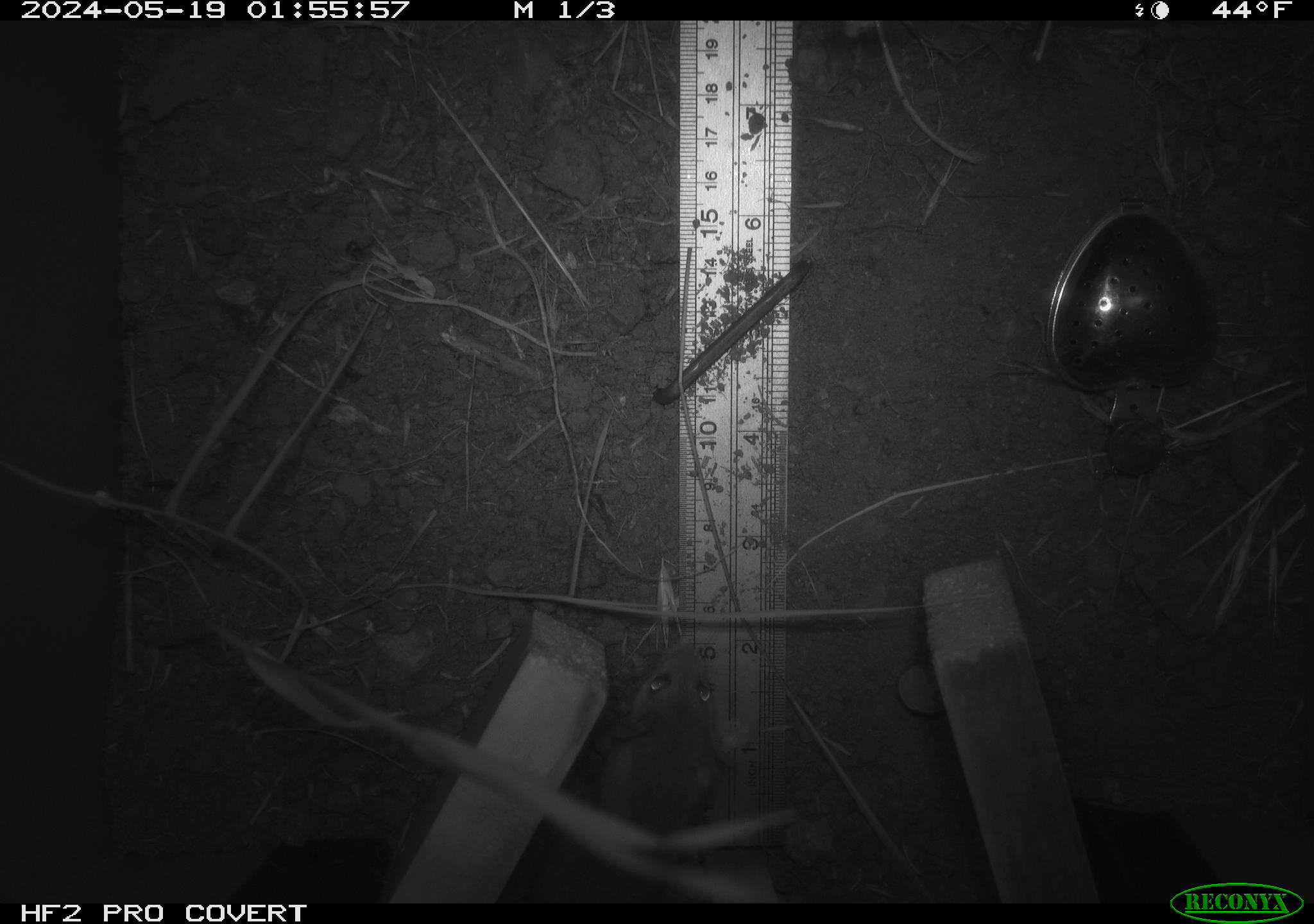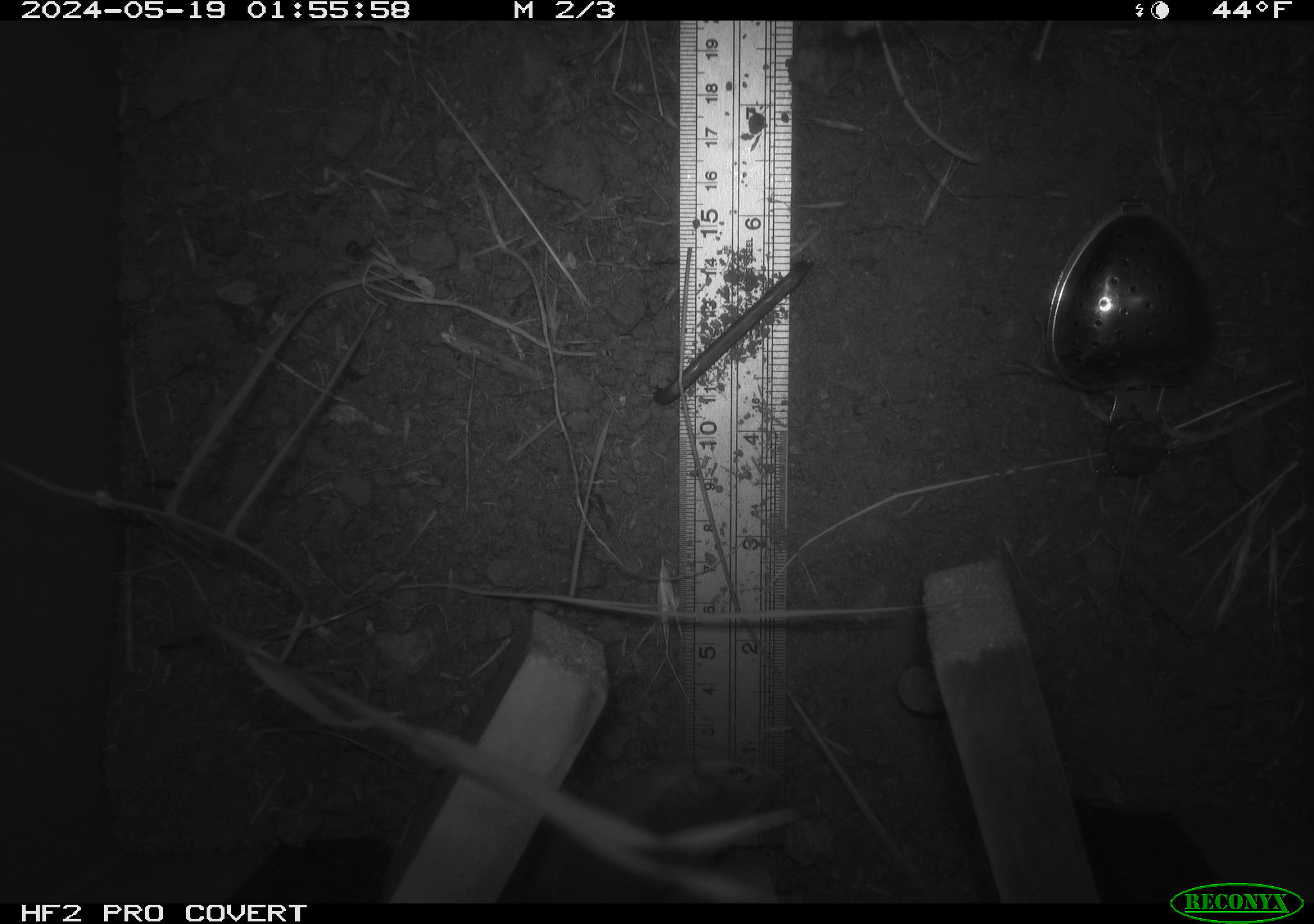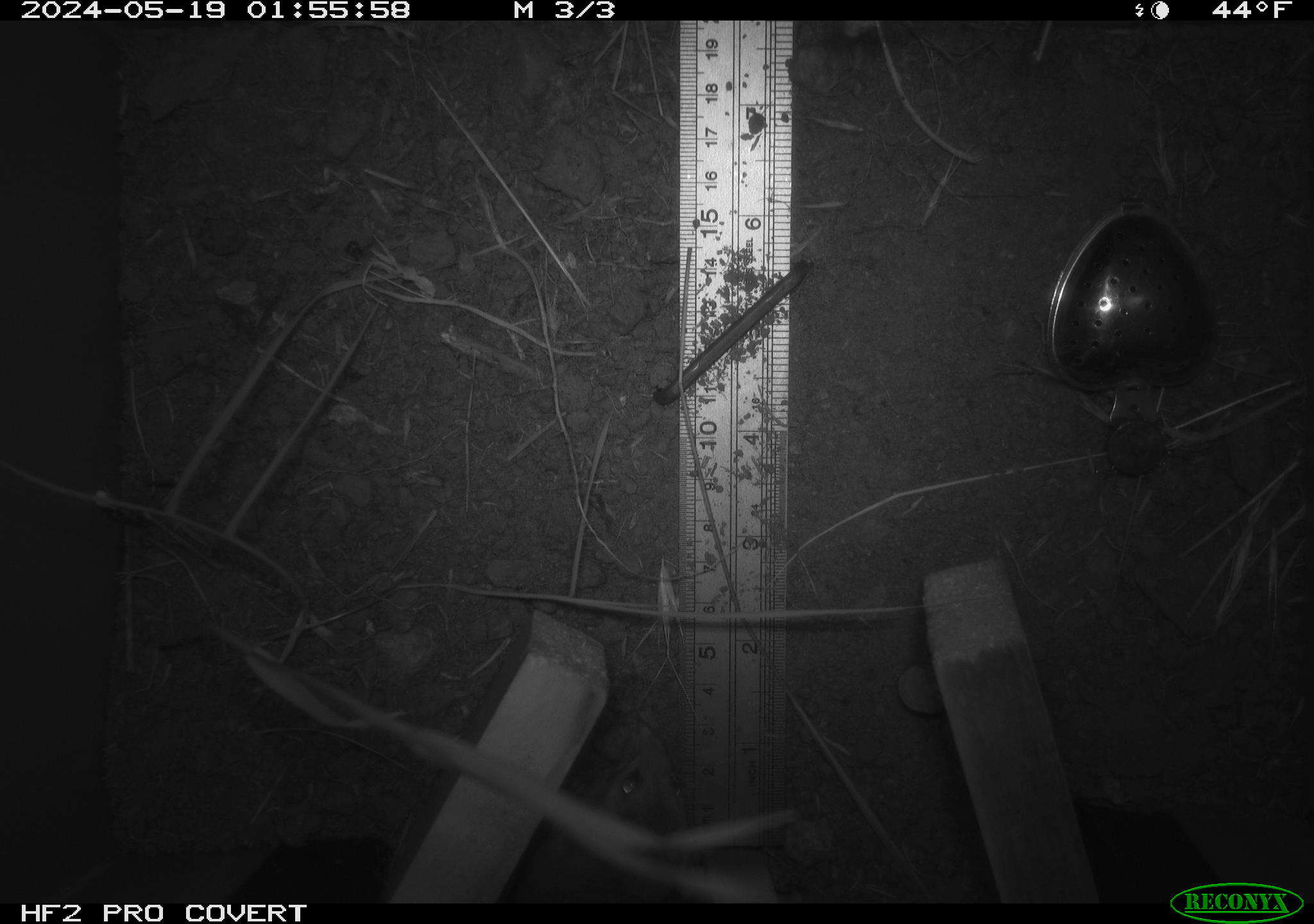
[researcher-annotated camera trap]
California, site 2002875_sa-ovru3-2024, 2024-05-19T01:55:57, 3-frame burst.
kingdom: Animalia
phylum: Chordata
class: Mammalia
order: Rodentia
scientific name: Rodentia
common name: rodent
Rodent (Rodentia).